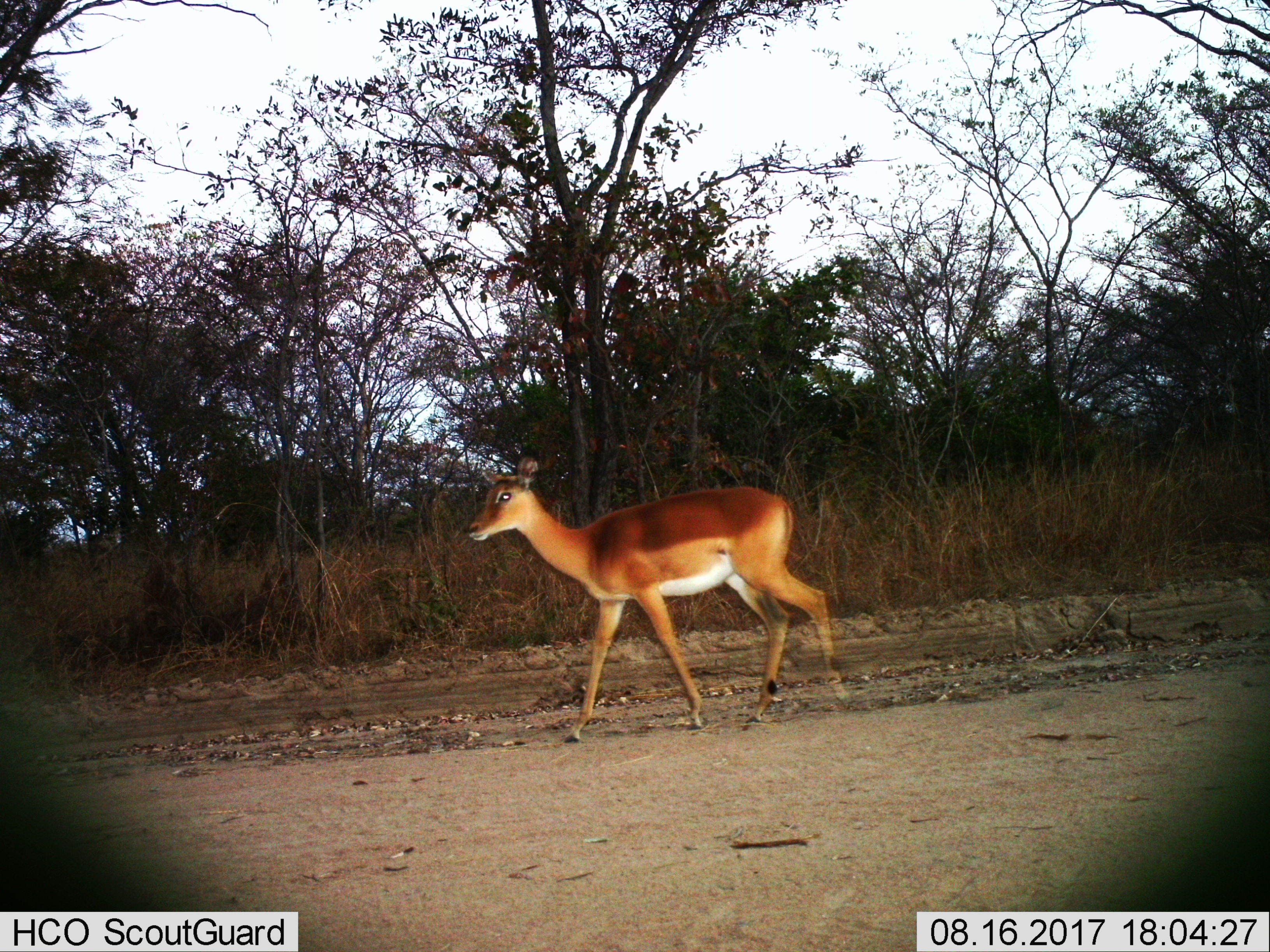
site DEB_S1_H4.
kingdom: Animalia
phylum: Chordata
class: Mammalia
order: Artiodactyla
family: Bovidae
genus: Aepyceros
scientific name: Aepyceros melampus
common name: impala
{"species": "impala (Aepyceros melampus)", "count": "1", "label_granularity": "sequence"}